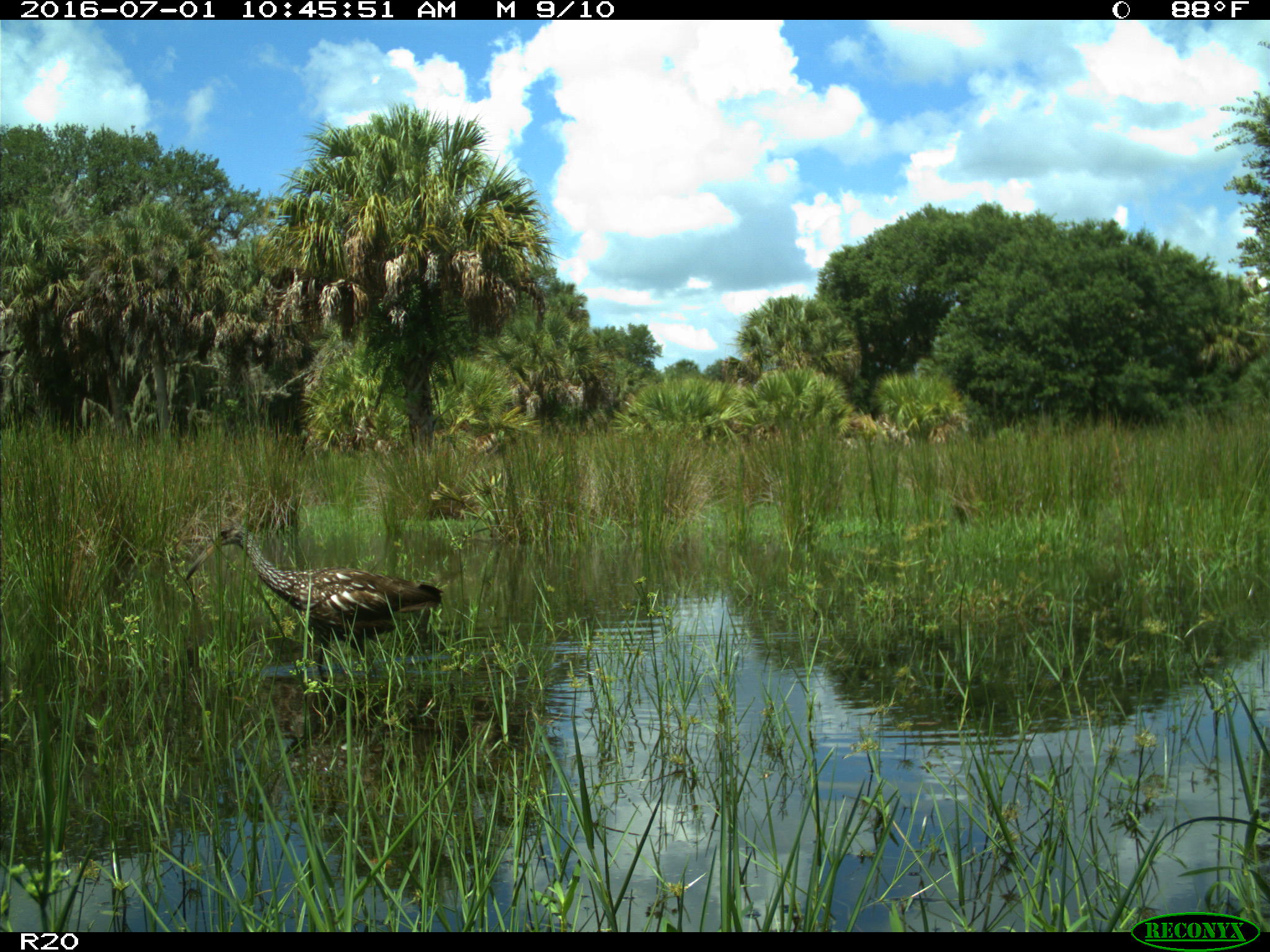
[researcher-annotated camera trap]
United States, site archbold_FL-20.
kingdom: Animalia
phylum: Chordata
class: Aves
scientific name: Aves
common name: birds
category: unidentified bird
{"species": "unidentified bird (birds) (Aves)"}